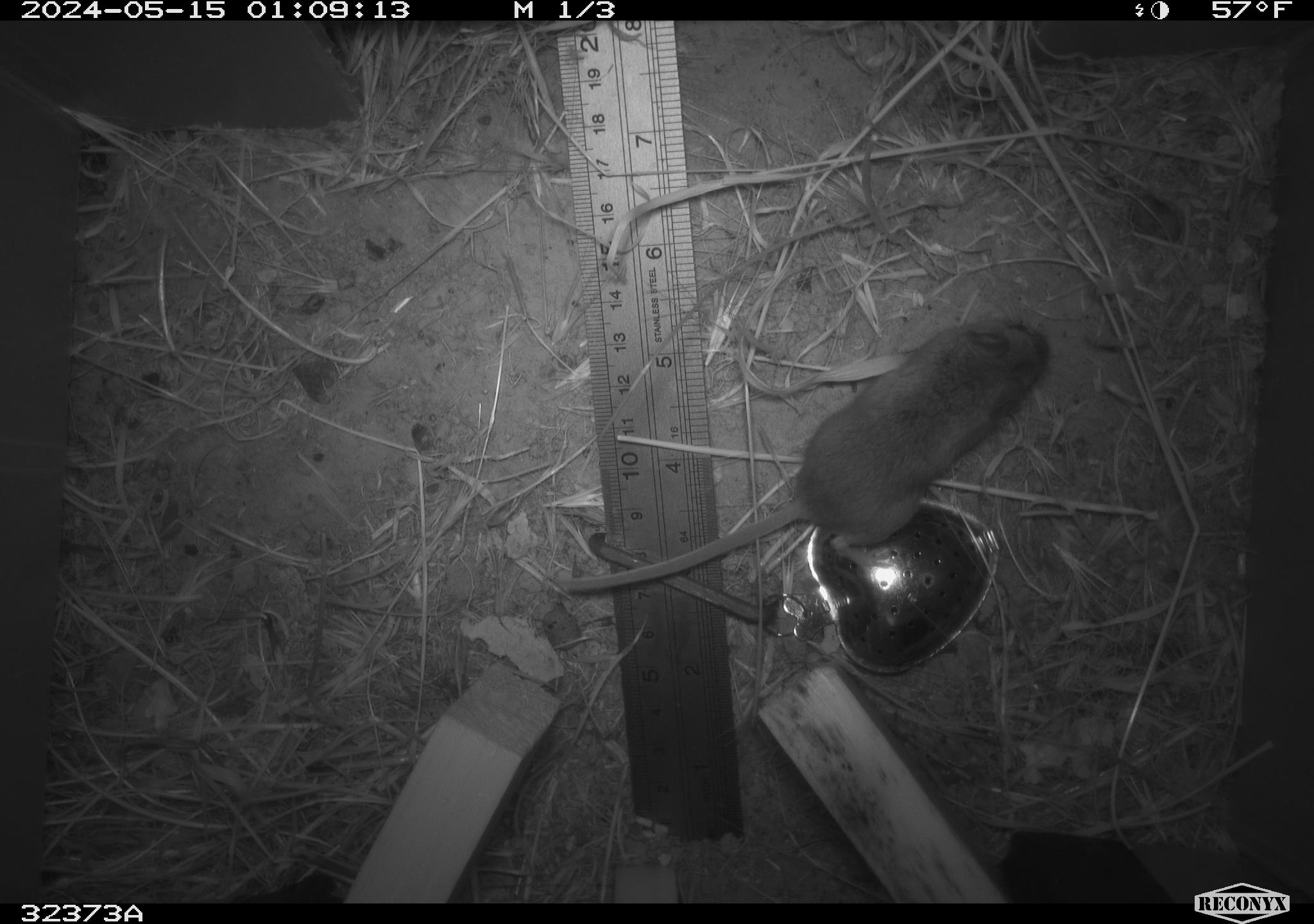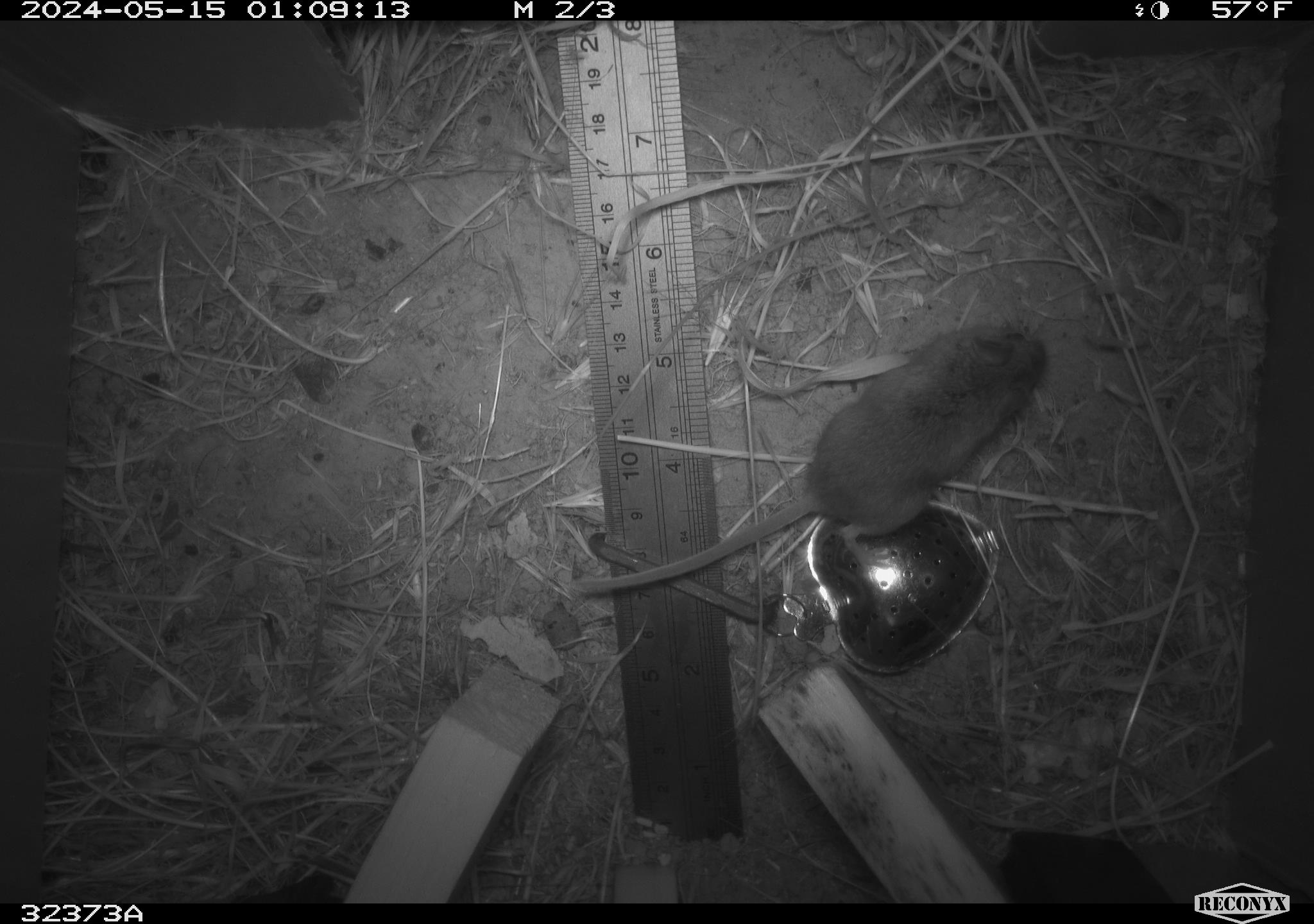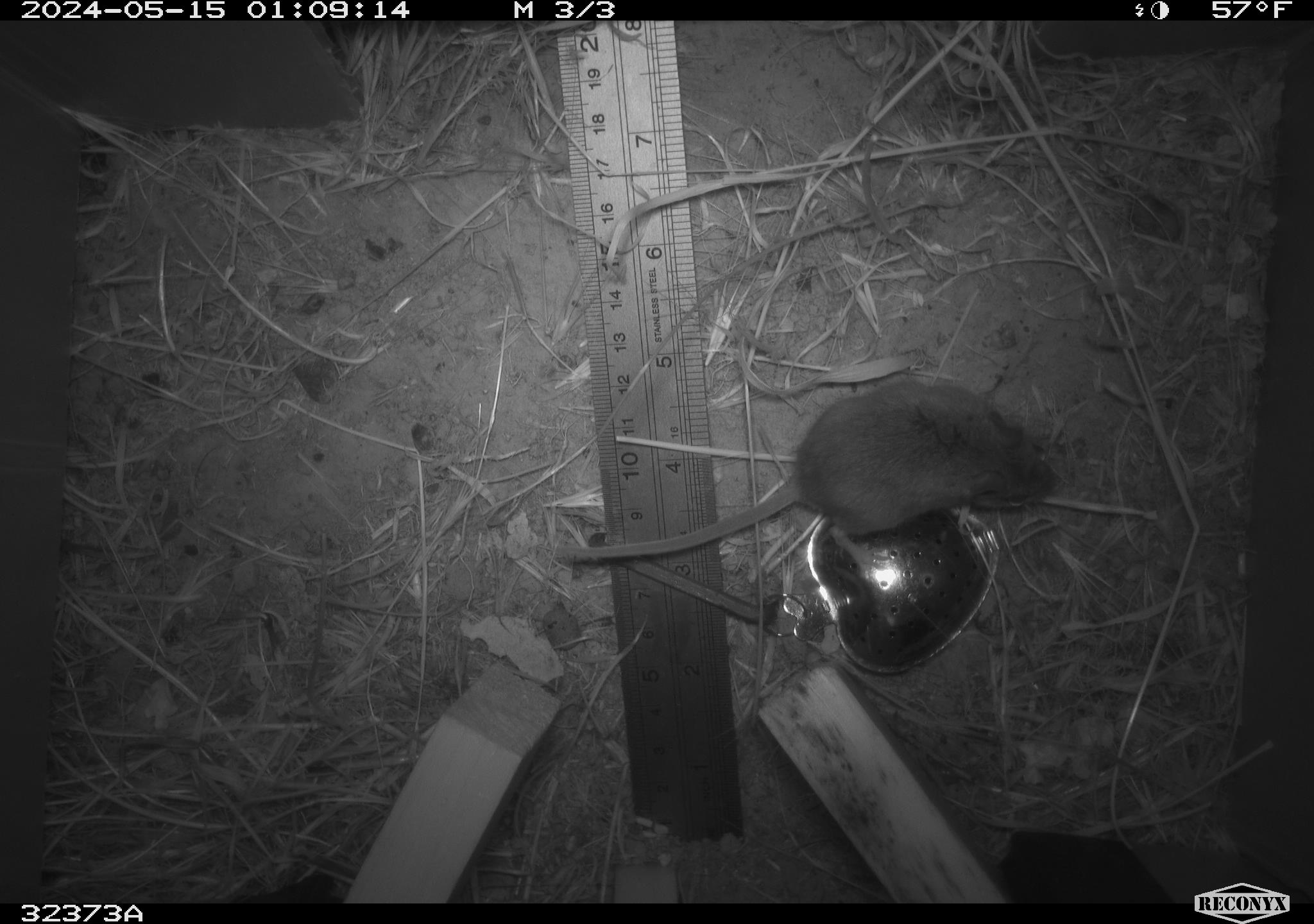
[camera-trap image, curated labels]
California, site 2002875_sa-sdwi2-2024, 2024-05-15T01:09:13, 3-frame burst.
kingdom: Animalia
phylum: Chordata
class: Mammalia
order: Rodentia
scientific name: Rodentia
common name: mouse species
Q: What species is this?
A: Mouse species (Rodentia).